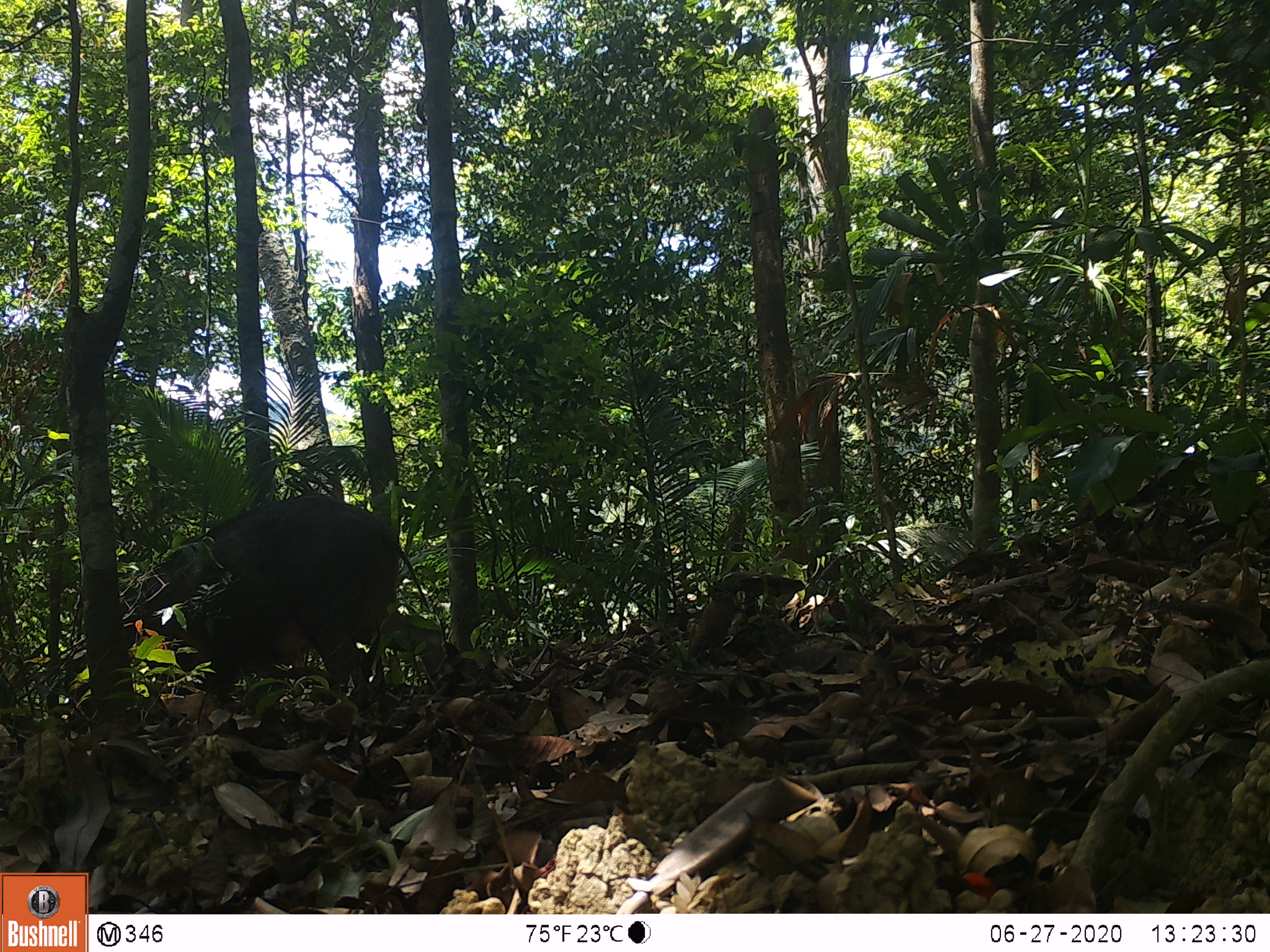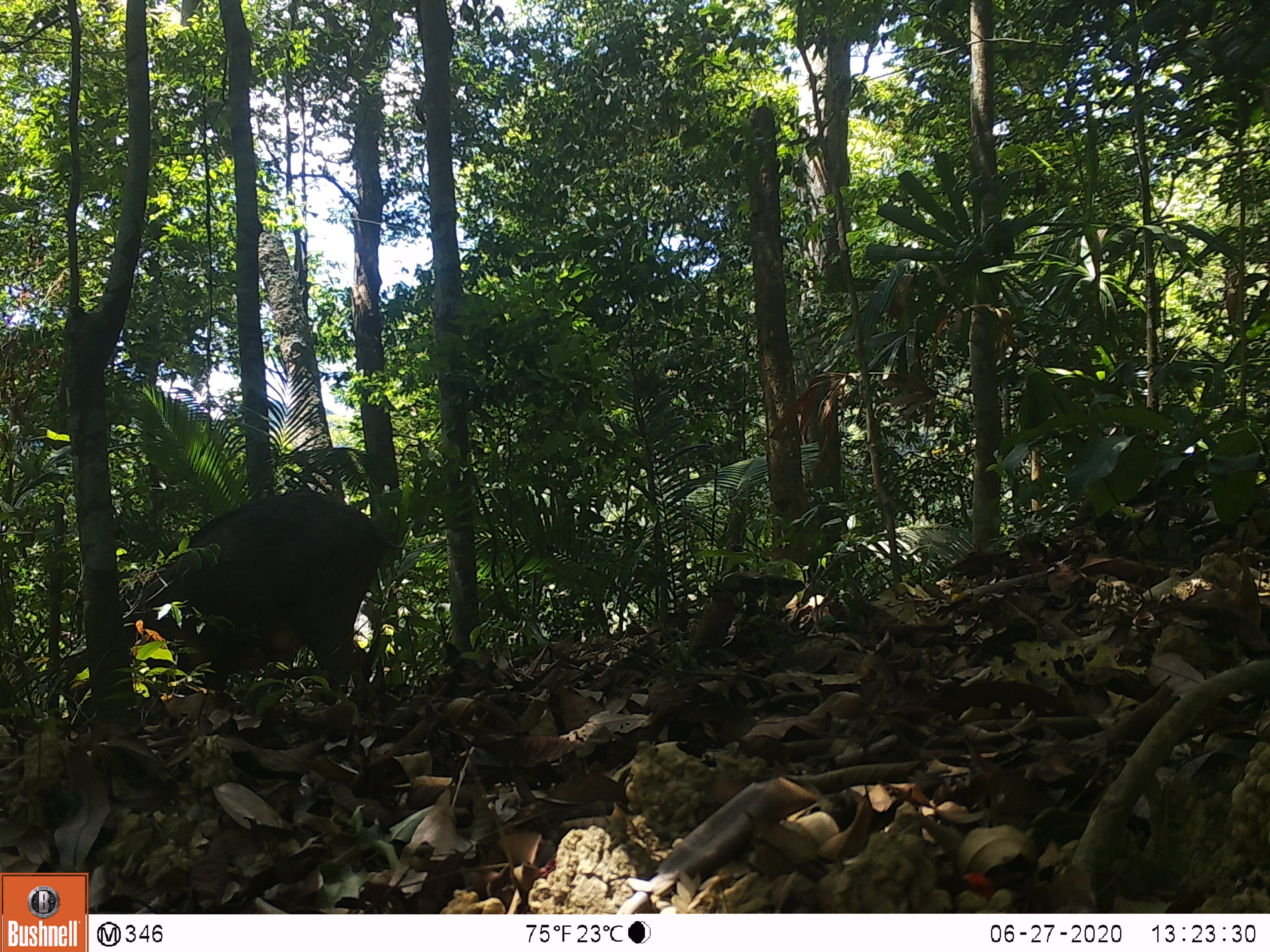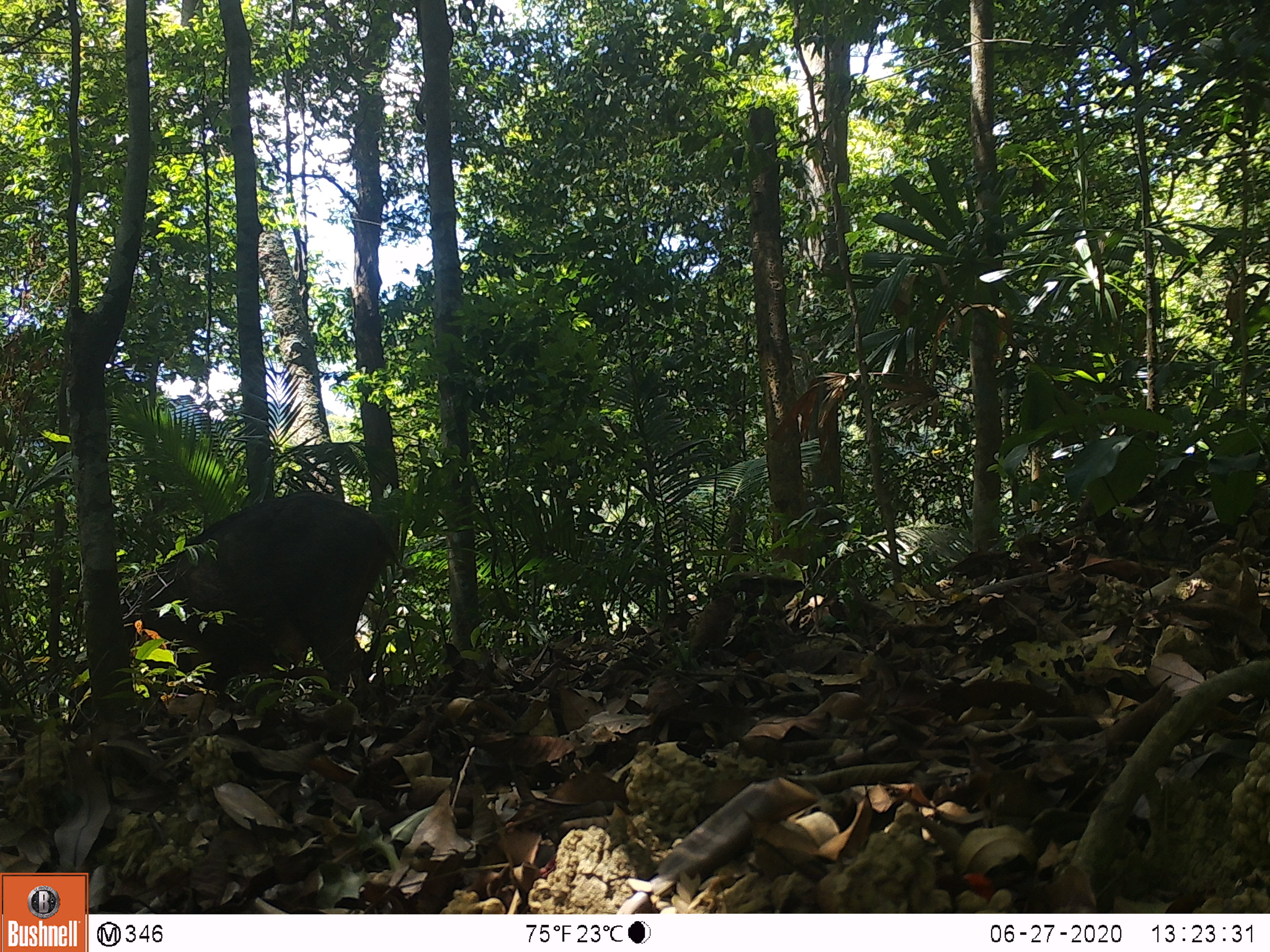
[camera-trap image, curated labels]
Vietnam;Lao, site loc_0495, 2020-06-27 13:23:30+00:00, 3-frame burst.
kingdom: Animalia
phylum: Chordata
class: Mammalia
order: Artiodactyla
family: Suidae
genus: Sus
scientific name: Sus scrofa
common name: eurasian wild pig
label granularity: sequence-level